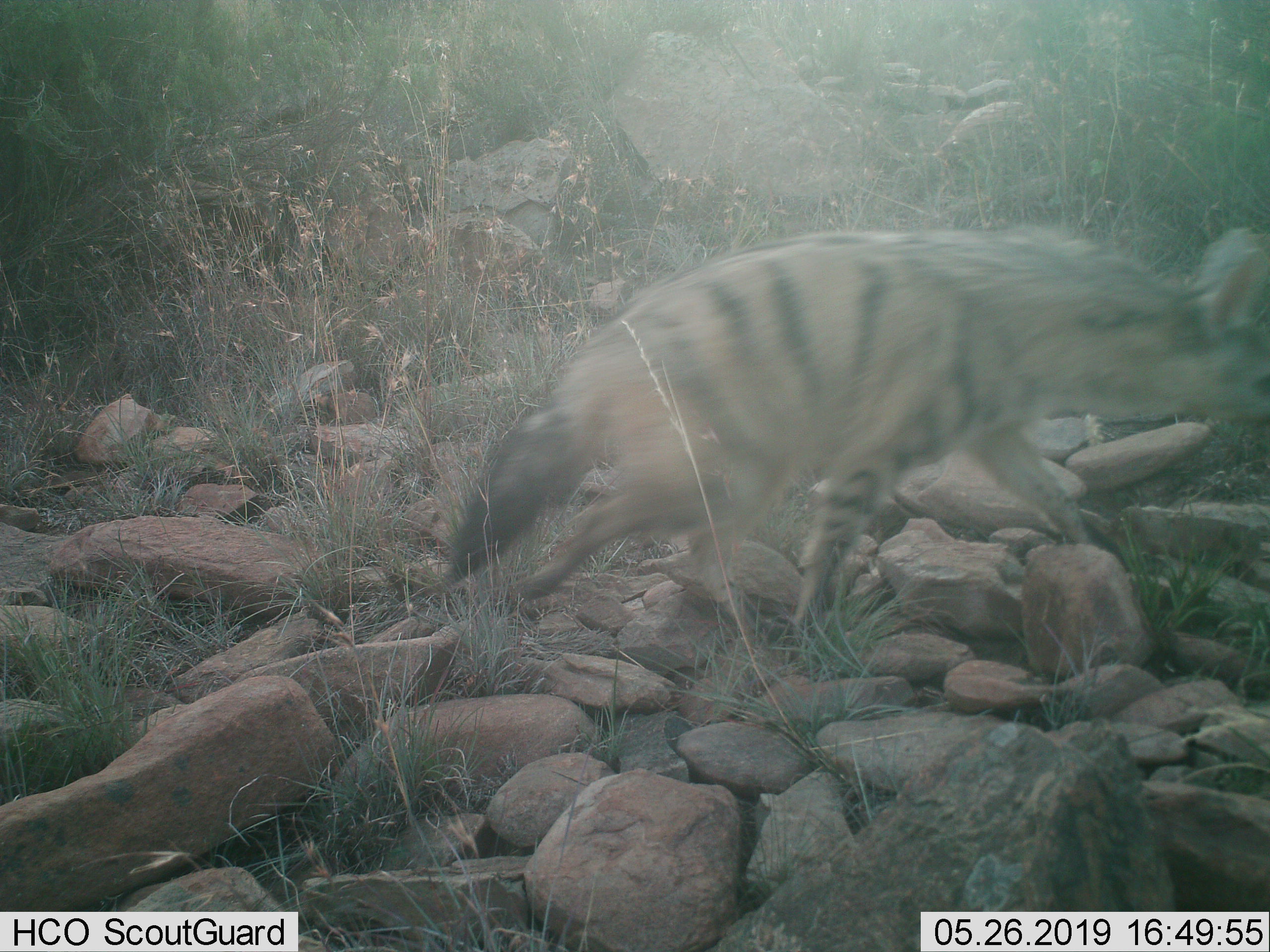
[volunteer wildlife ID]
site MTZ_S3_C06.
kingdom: Animalia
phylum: Chordata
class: Mammalia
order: Carnivora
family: Hyaenidae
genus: Proteles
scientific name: Proteles cristatus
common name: aardwolf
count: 1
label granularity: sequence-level